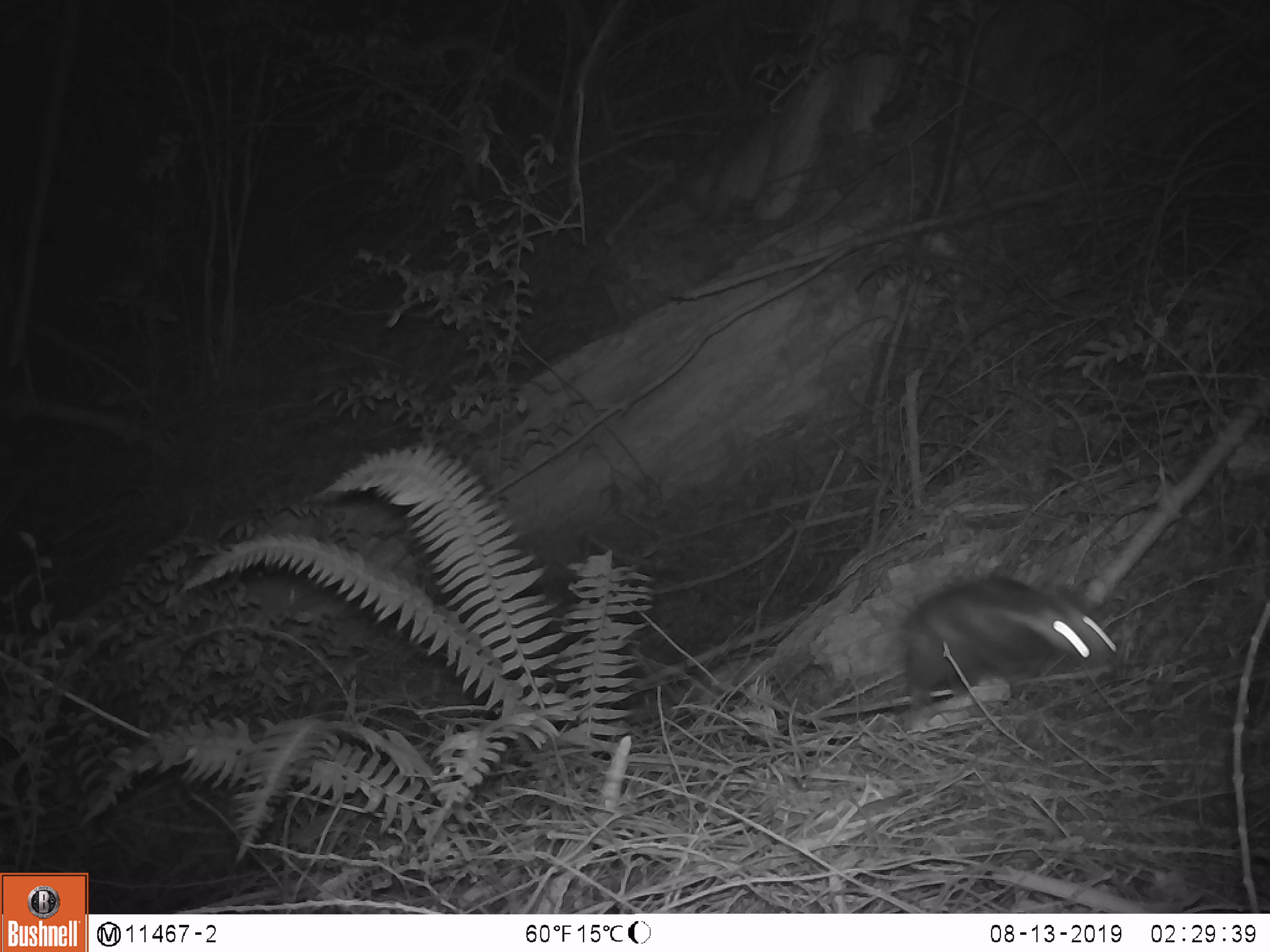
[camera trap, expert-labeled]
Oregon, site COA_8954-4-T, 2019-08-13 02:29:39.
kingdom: Animalia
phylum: Chordata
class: Mammalia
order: Carnivora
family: Mephitidae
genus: Spilogale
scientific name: Spilogale gracilis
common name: western spotted skunk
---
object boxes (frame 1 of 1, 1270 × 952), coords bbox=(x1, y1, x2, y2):
western spotted skunk: bbox=(880, 571, 1125, 707)